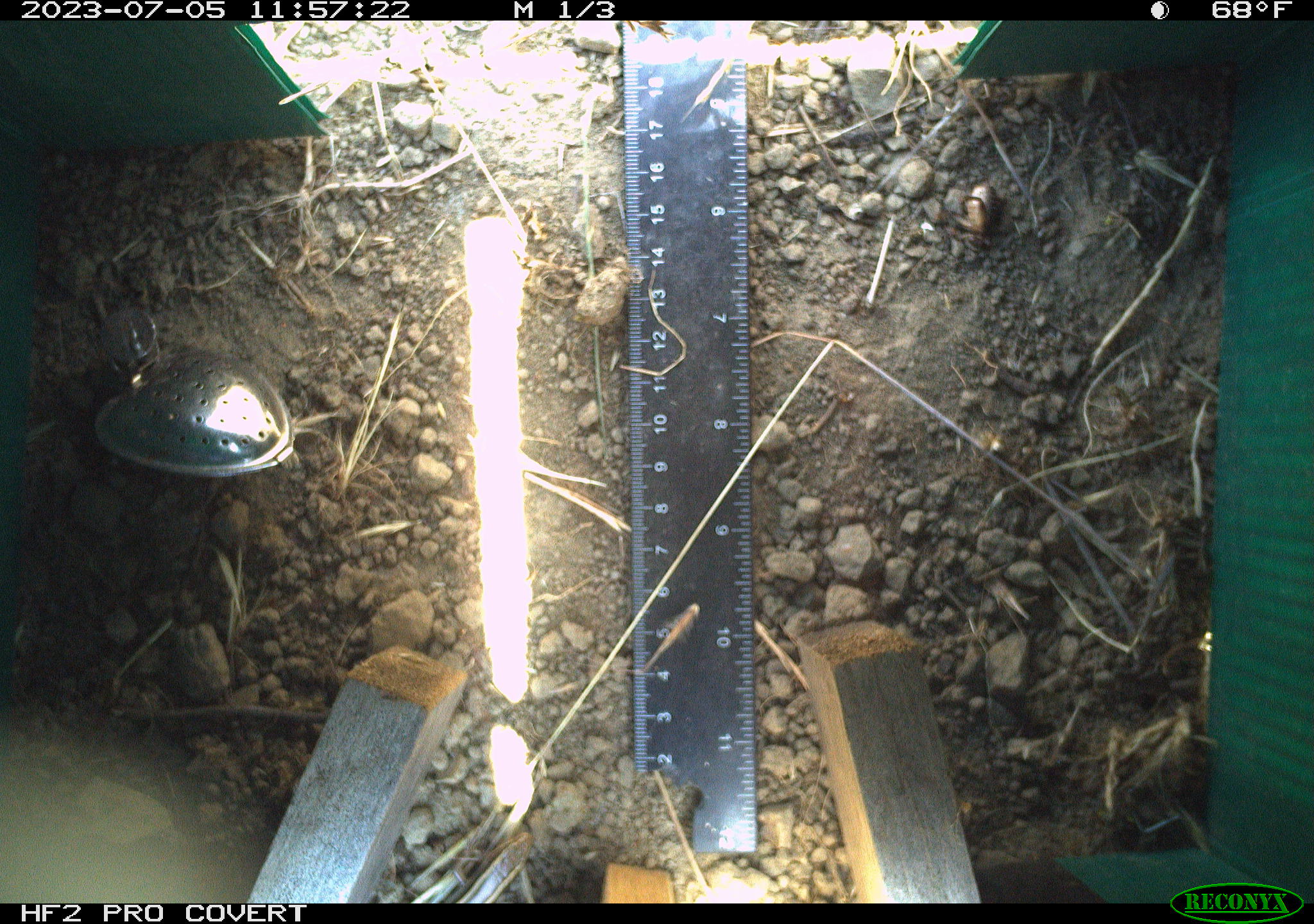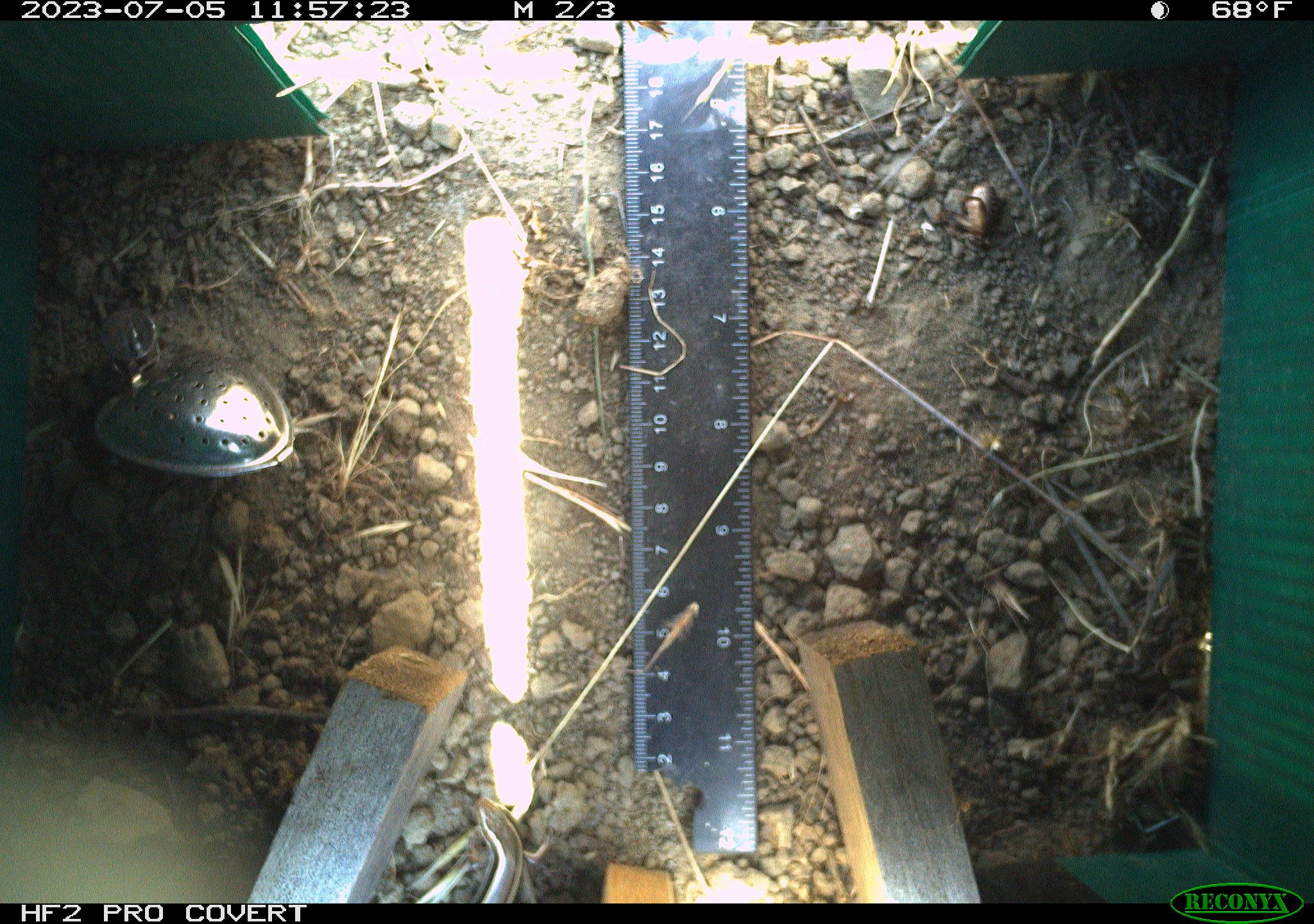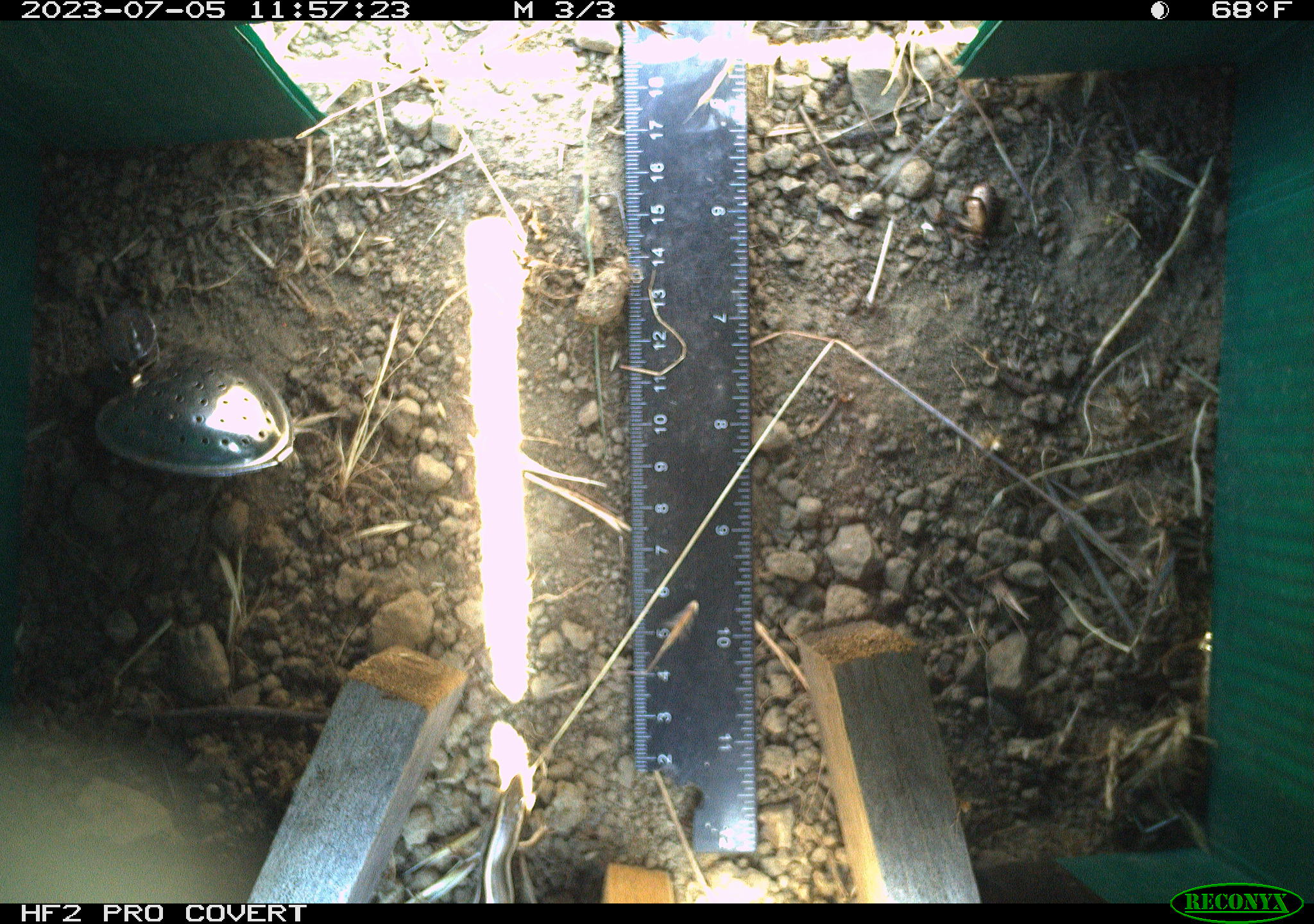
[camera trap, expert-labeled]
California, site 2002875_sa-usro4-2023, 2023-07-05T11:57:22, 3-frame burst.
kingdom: Animalia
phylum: Chordata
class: Reptilia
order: Squamata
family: Scincidae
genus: Plestiodon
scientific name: Plestiodon skiltonianus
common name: western skink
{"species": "western skink (Plestiodon skiltonianus)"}